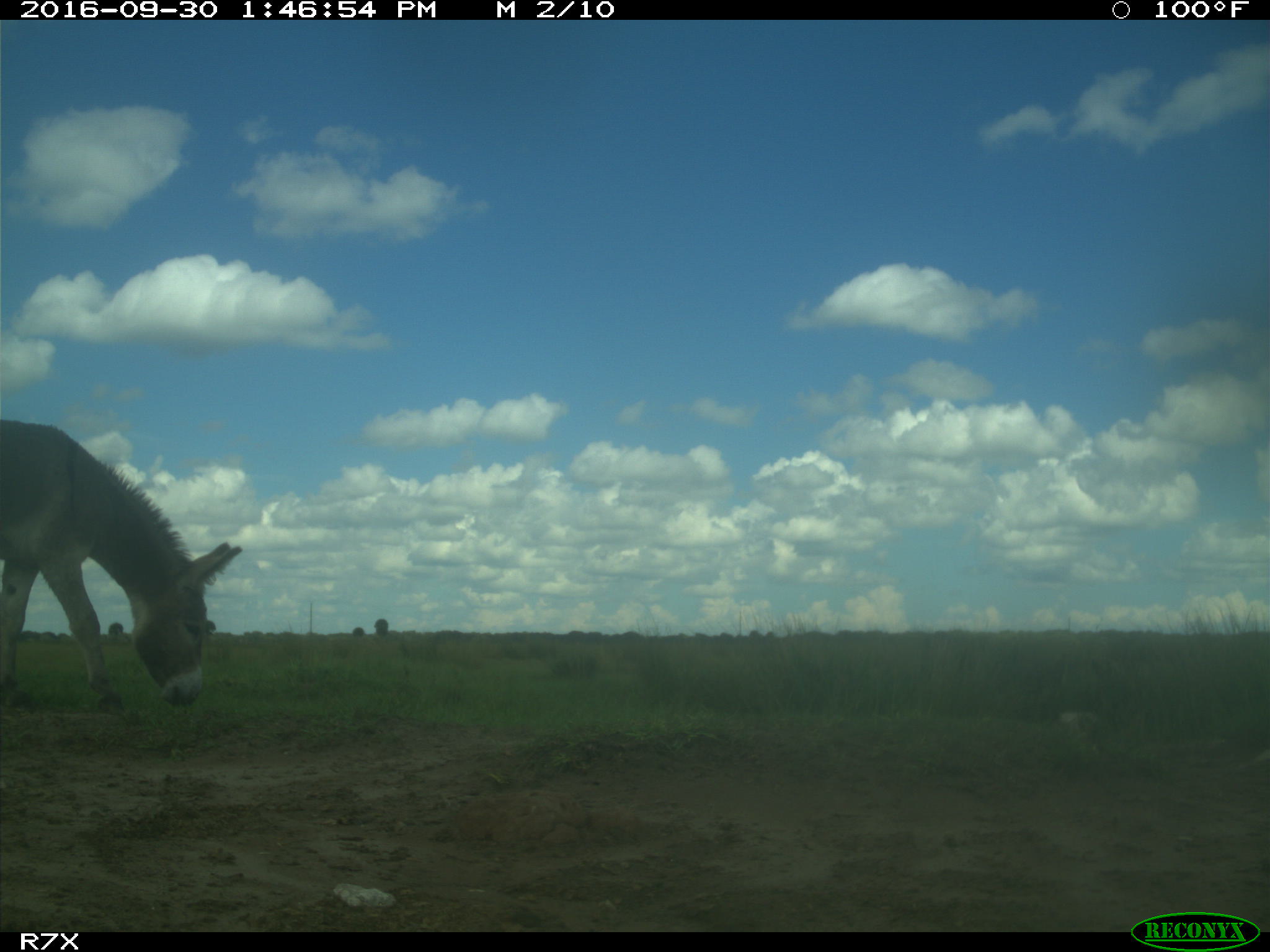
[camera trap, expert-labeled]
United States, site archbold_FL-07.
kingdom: Animalia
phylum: Chordata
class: Mammalia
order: Perissodactyla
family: Equidae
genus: Equus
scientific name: Equus africanus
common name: african wild ass